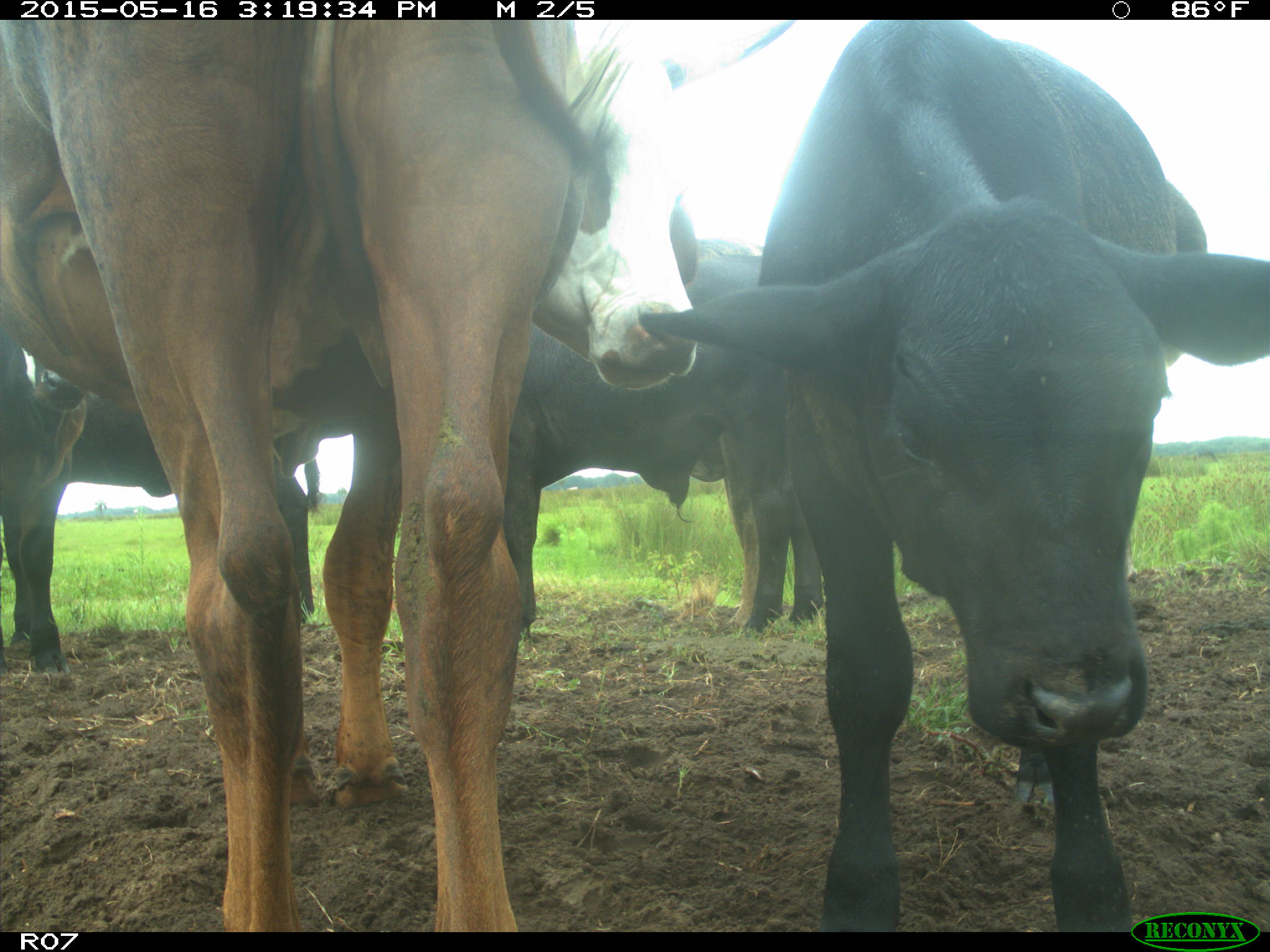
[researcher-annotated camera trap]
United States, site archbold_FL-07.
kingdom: Animalia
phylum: Chordata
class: Mammalia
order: Artiodactyla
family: Bovidae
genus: Bos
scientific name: Bos taurus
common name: domestic cow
Bos taurus (domestic cow).